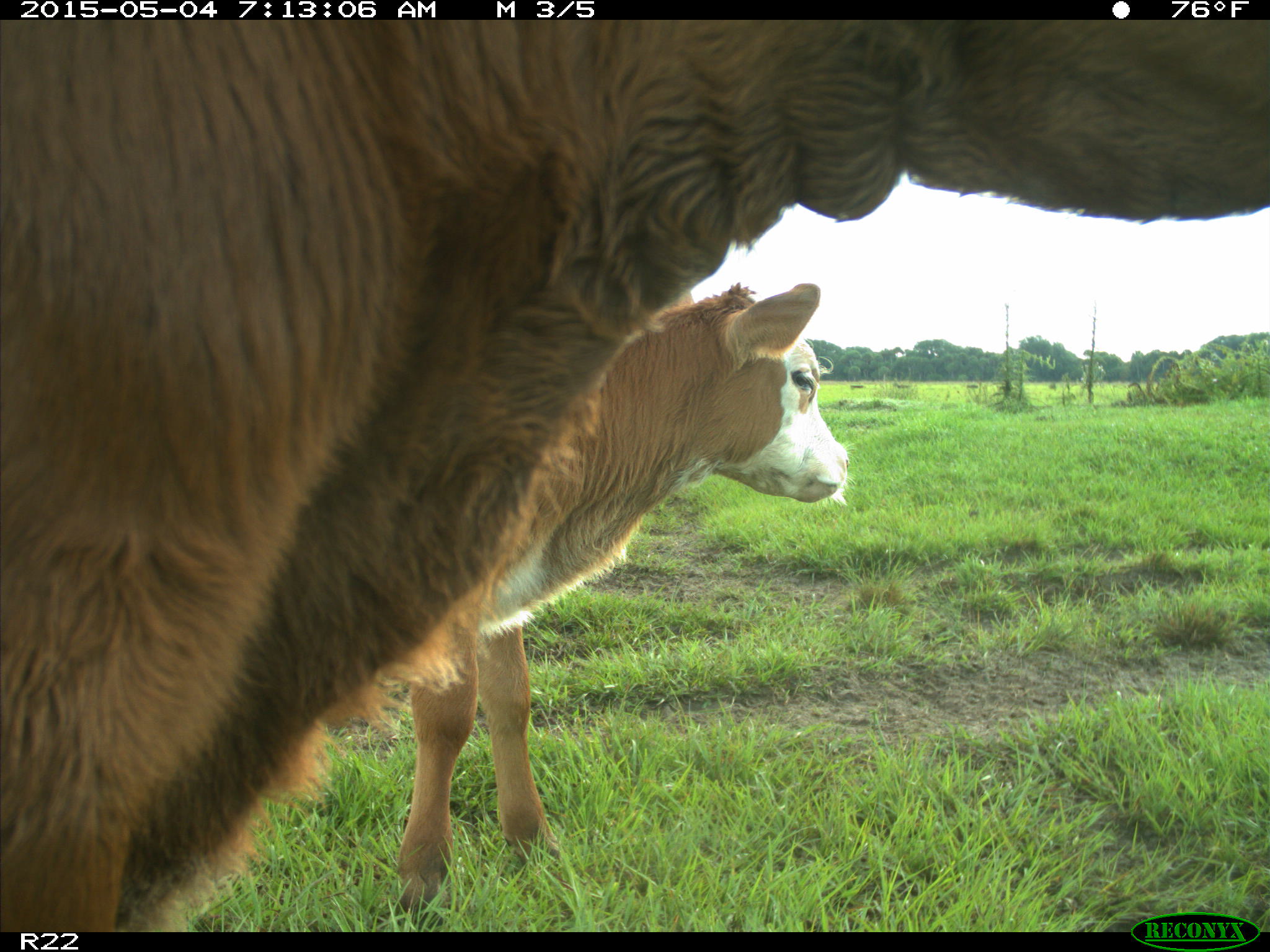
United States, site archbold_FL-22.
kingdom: Animalia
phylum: Chordata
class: Mammalia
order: Artiodactyla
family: Bovidae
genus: Bos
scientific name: Bos taurus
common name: domestic cow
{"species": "Bos taurus (domestic cow)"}